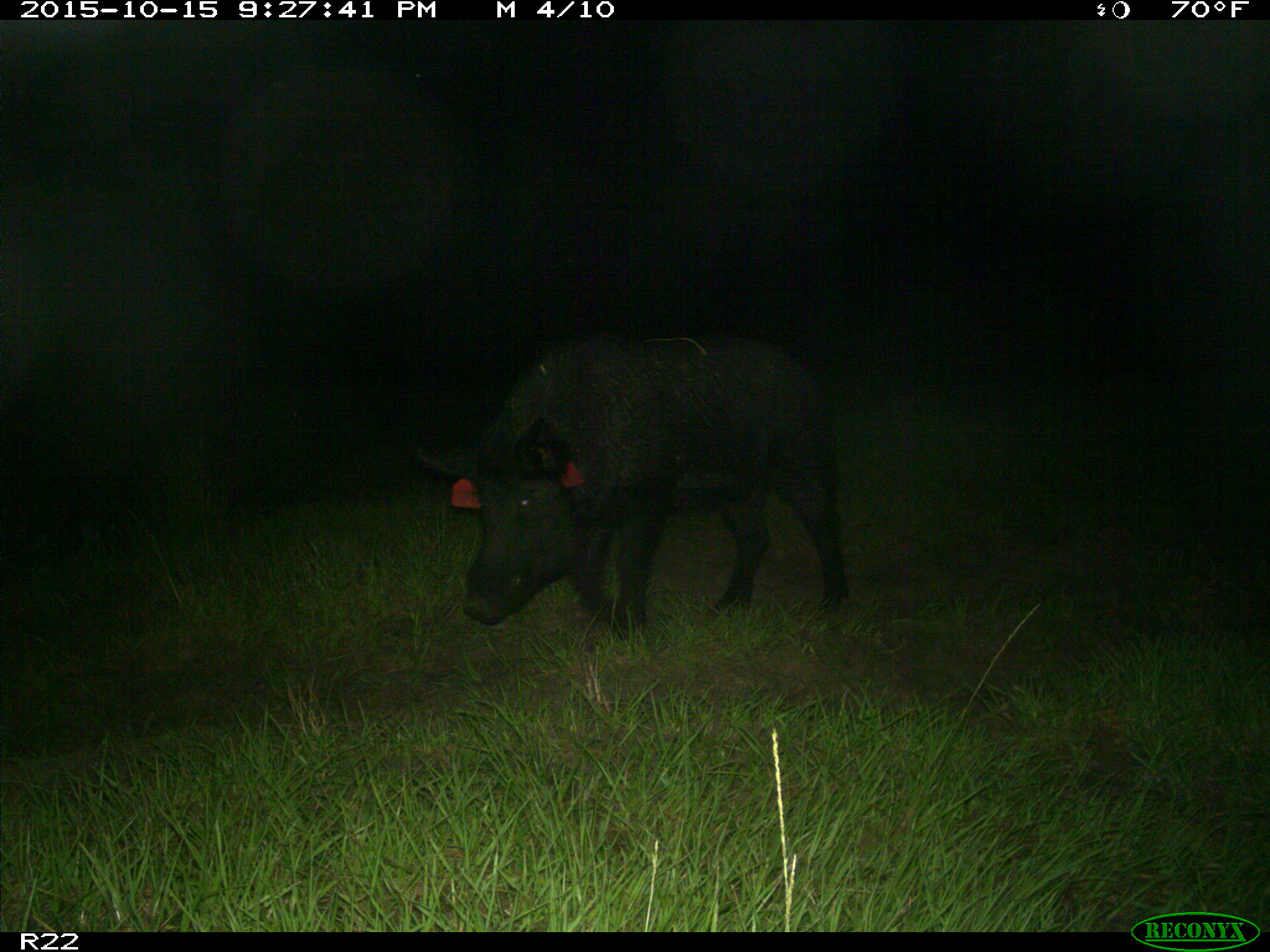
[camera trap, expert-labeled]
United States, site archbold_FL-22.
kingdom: Animalia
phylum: Chordata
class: Mammalia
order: Artiodactyla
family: Suidae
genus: Sus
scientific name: Sus scrofa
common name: wild boar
Sus scrofa (wild boar).